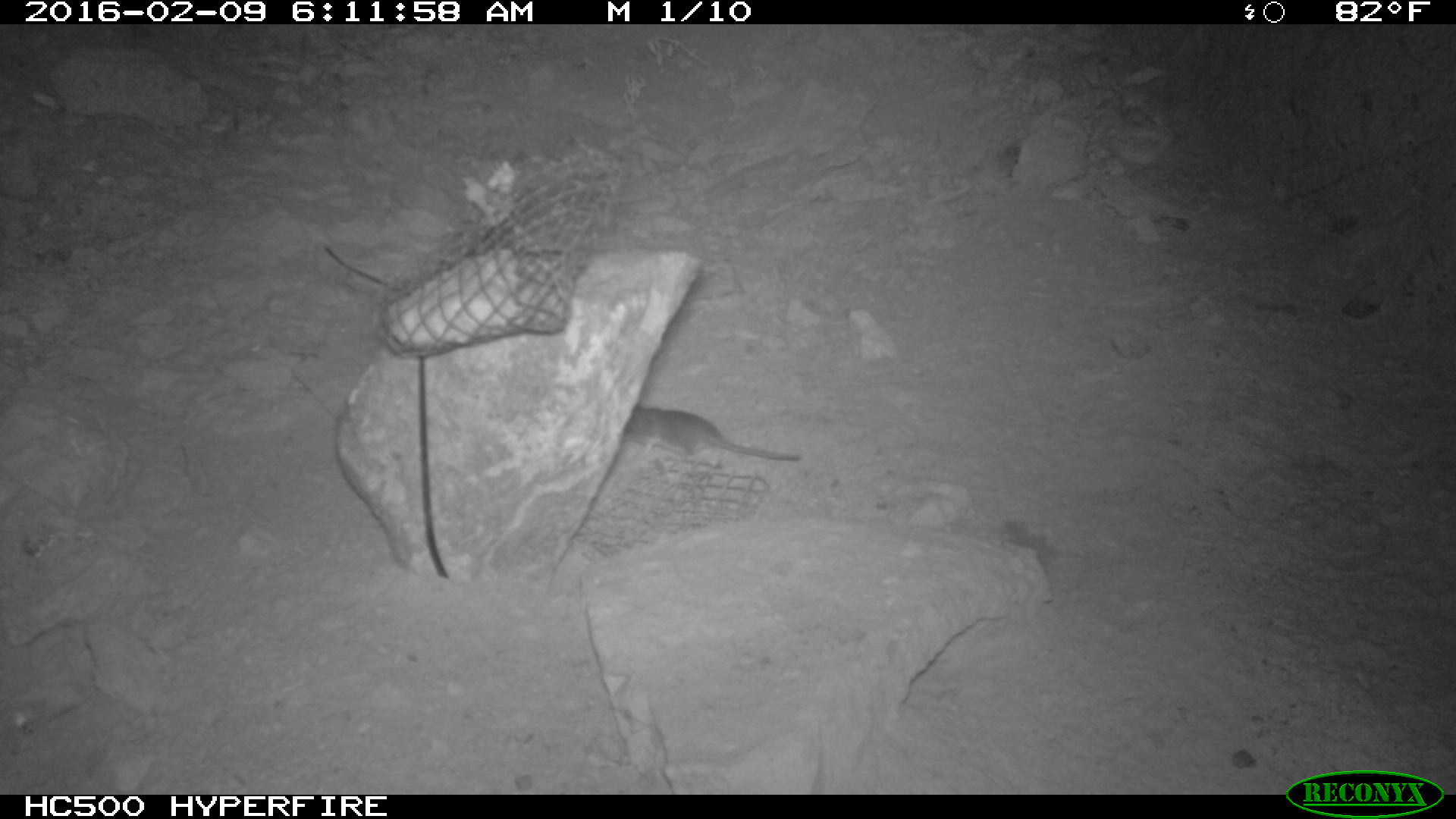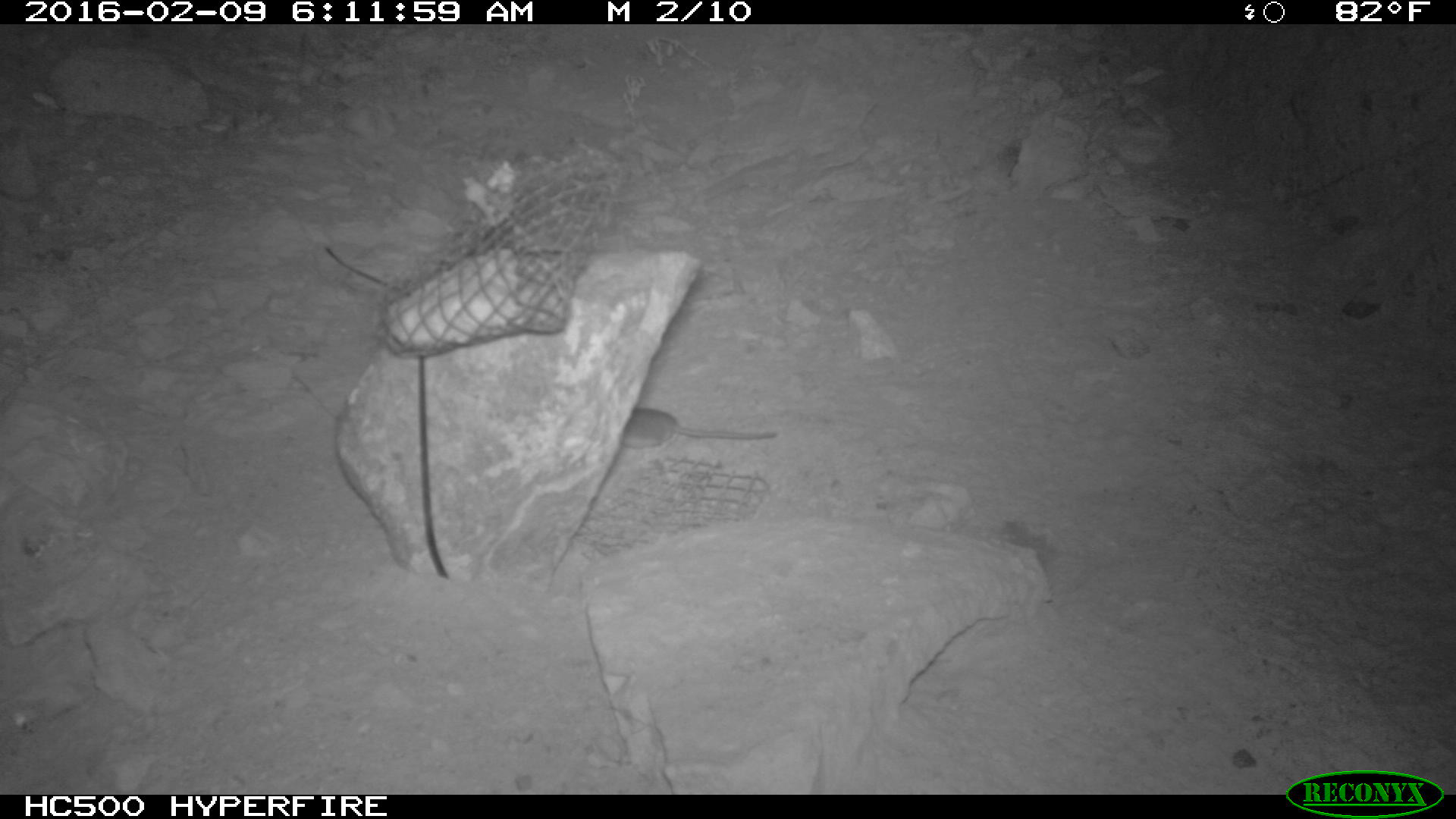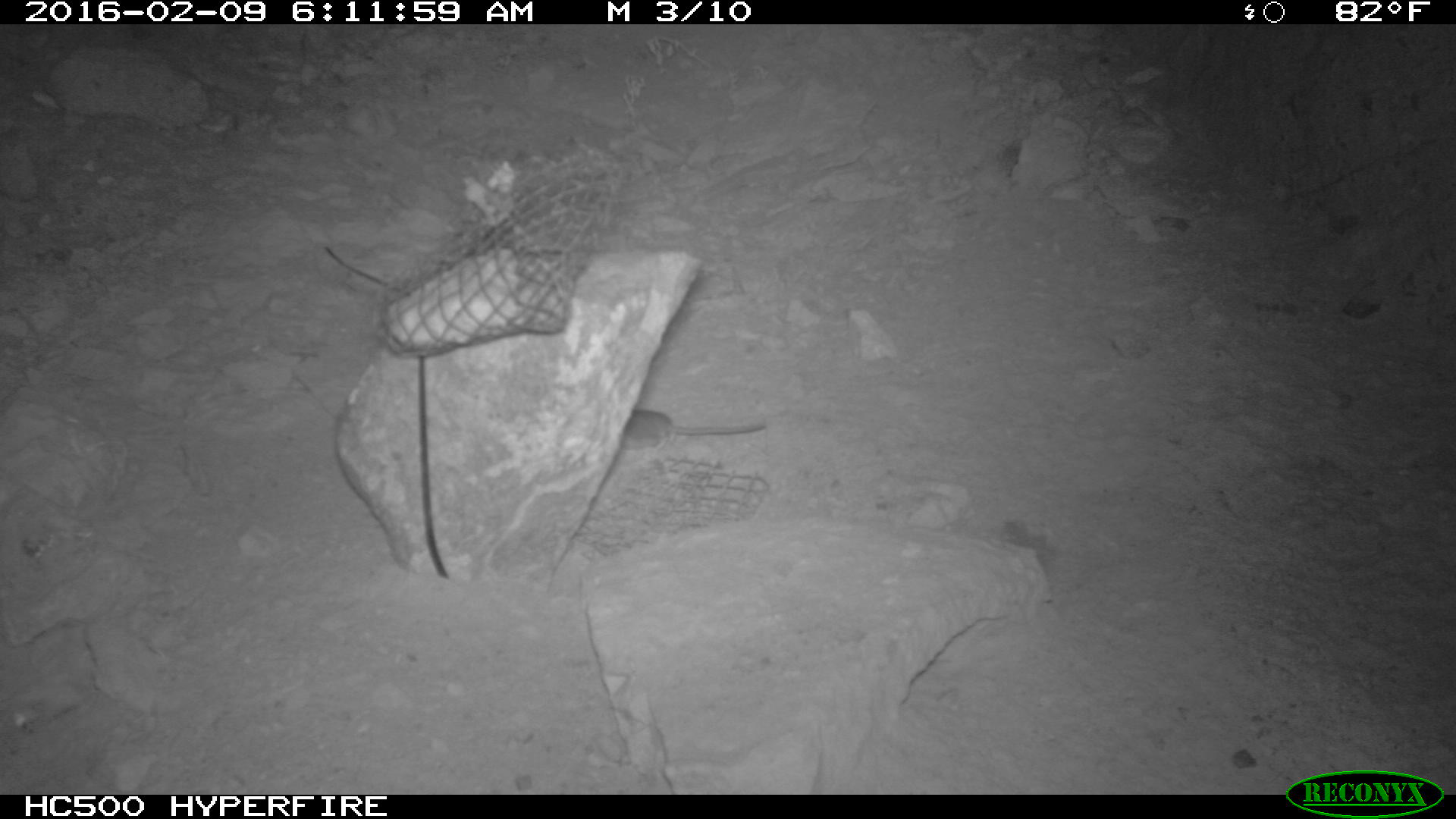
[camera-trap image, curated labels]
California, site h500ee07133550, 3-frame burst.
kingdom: Animalia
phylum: Chordata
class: Mammalia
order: Rodentia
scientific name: Rodentia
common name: rodent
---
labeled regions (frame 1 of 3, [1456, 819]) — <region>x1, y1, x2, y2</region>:
rodent: <region>623, 406, 811, 473</region>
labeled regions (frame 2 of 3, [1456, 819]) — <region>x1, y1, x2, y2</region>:
rodent: <region>620, 403, 775, 460</region>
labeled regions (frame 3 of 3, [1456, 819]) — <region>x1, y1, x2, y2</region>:
rodent: <region>619, 410, 765, 450</region>